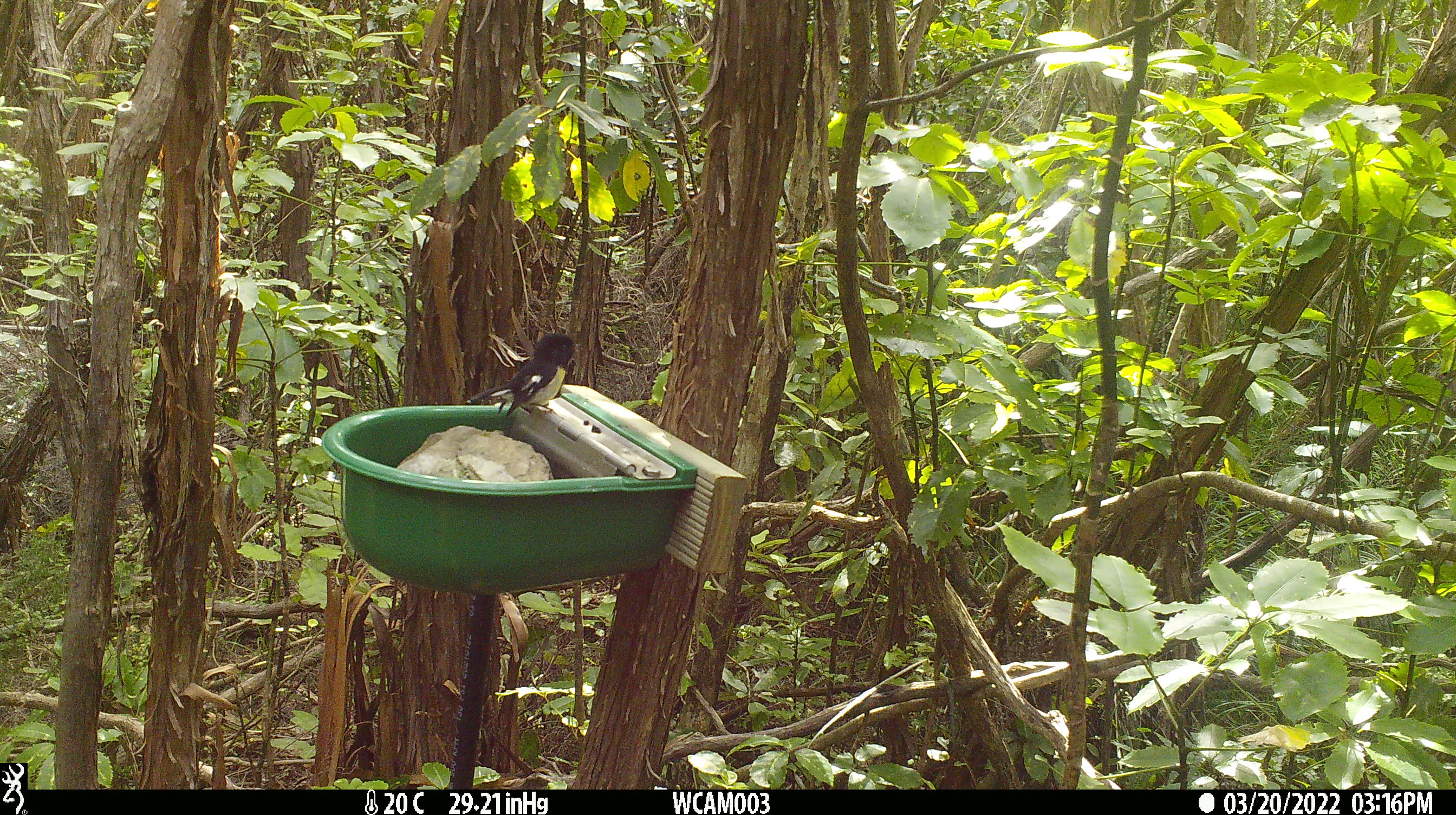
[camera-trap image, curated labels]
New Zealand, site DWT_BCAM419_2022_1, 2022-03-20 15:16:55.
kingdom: Animalia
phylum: Chordata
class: Aves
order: Passeriformes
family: Petroicidae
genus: Petroica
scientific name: Petroica macrocephala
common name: tomtit